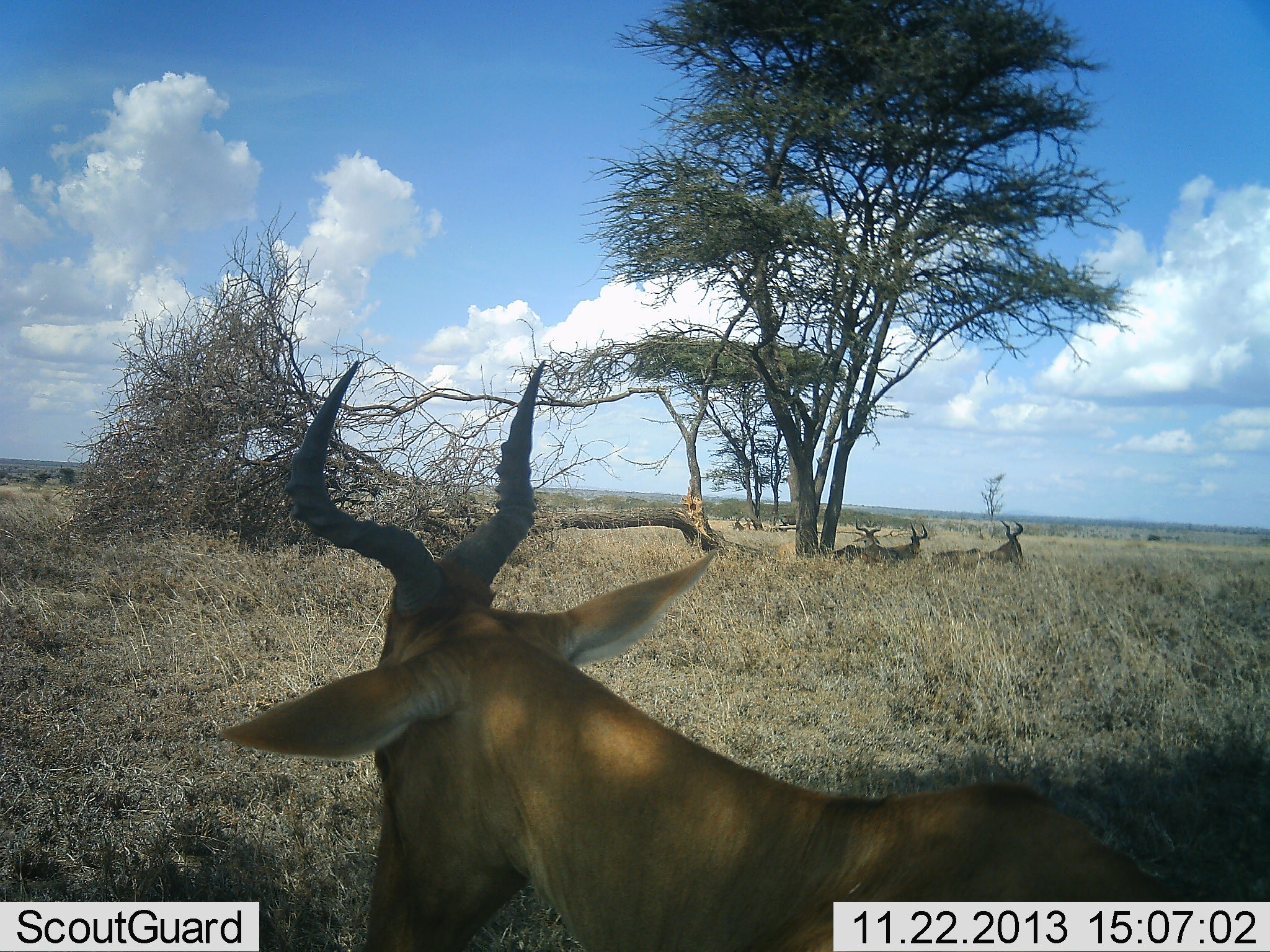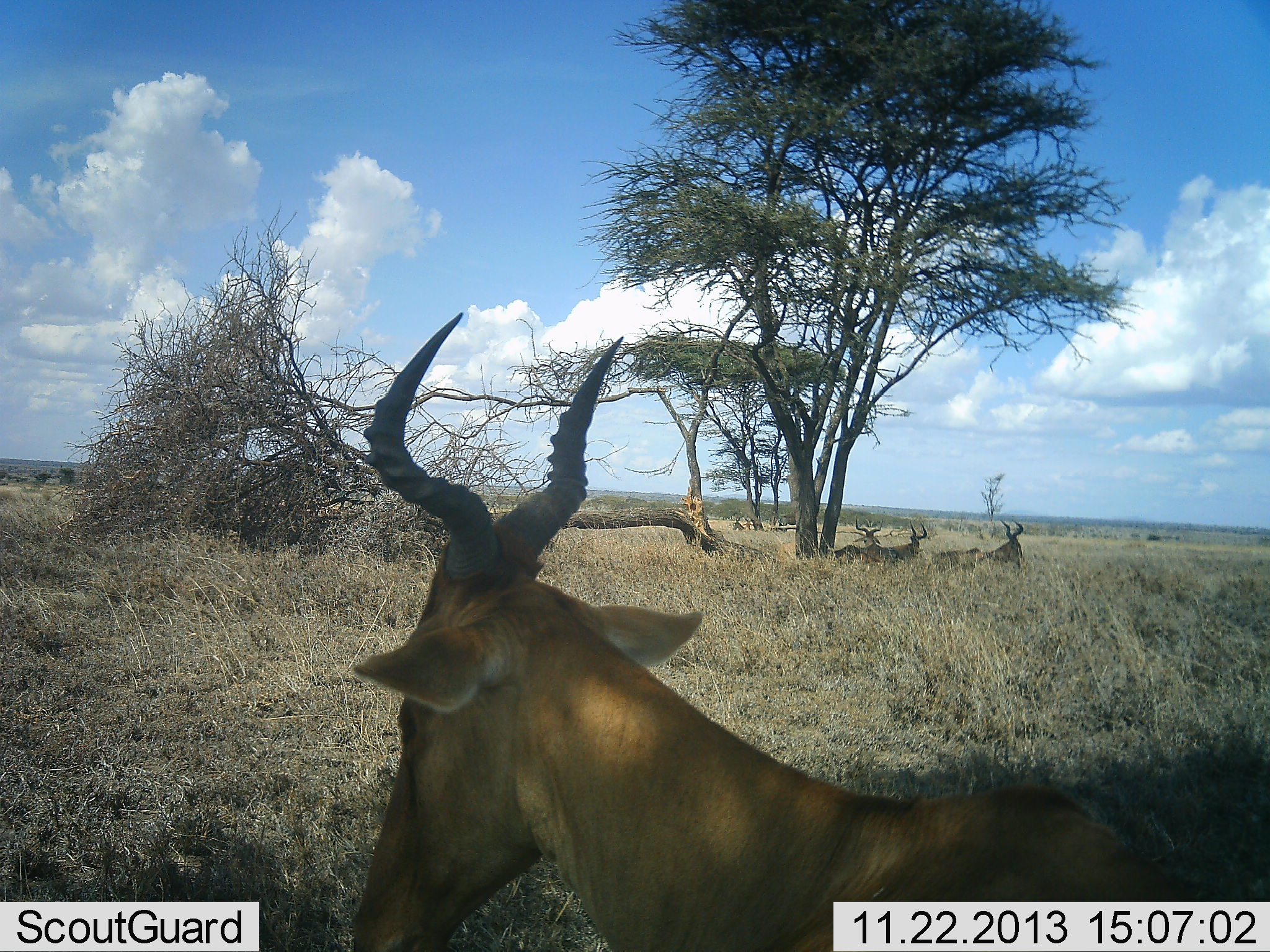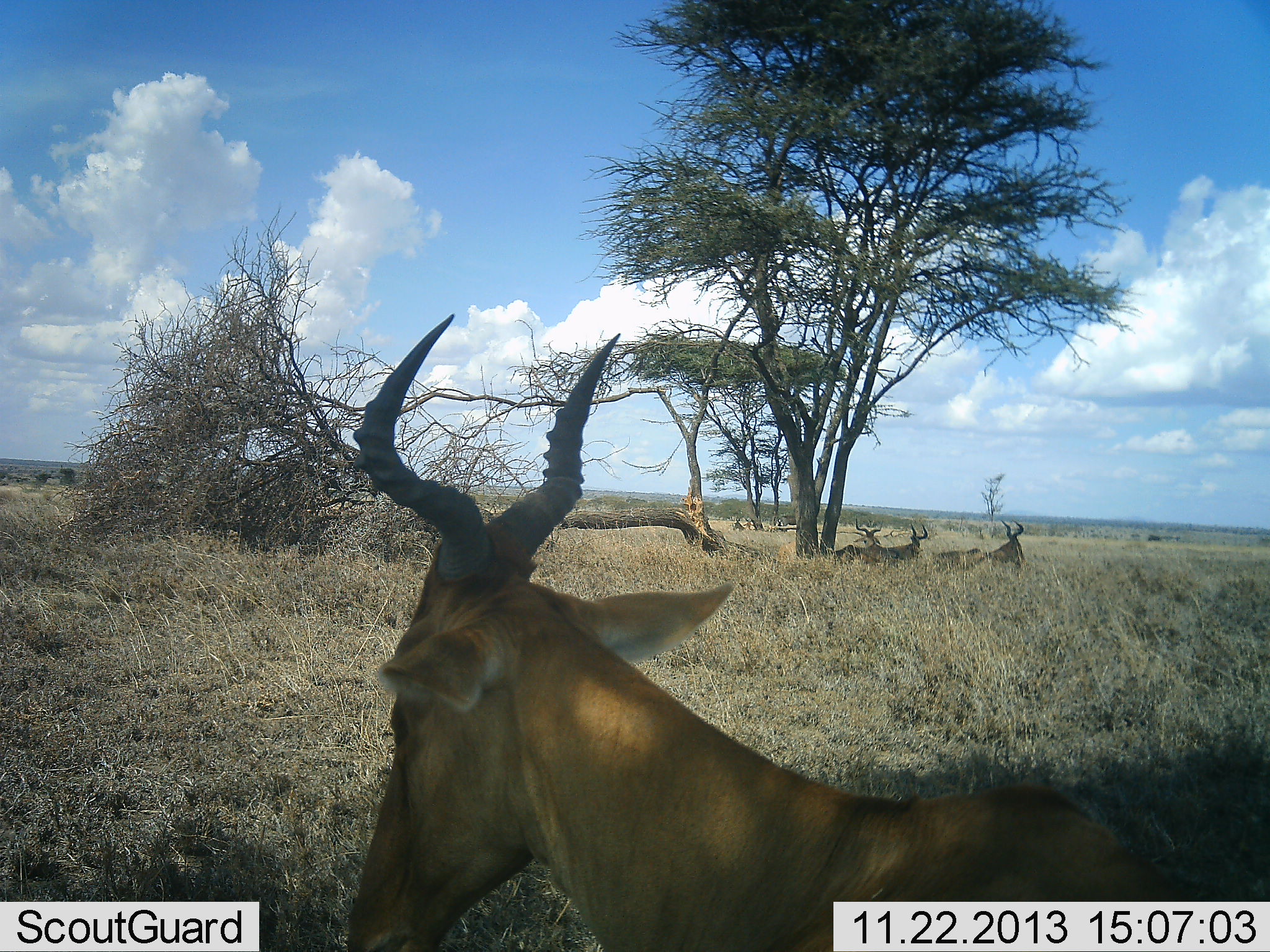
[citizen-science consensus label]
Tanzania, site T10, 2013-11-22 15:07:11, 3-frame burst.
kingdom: Animalia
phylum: Chordata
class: Mammalia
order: Artiodactyla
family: Bovidae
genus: Alcelaphus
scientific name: Alcelaphus buselaphus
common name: hartebeest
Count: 4.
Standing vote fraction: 30%.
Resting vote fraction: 70%.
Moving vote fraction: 10%.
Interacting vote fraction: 0%.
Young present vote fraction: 0%.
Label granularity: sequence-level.